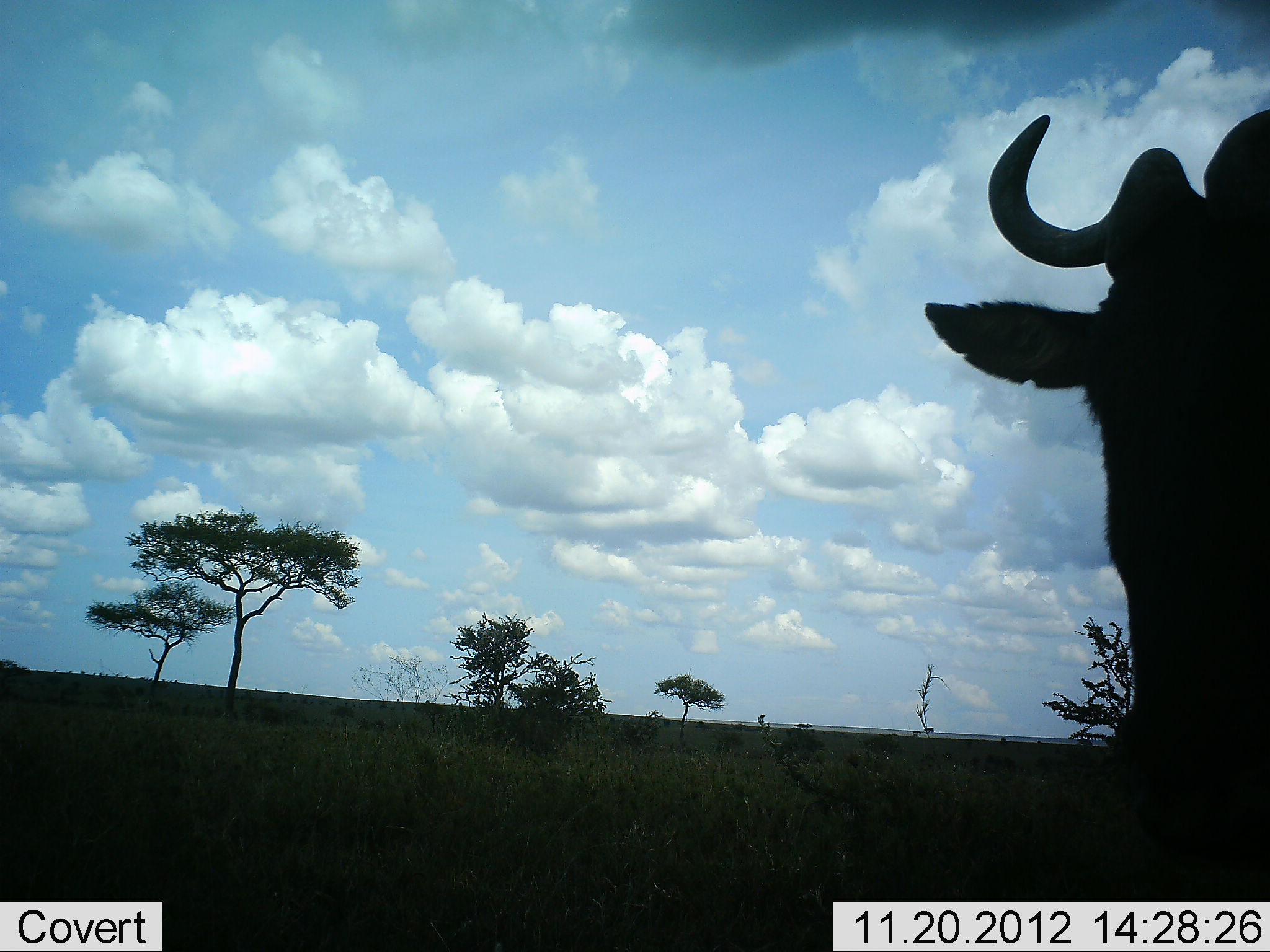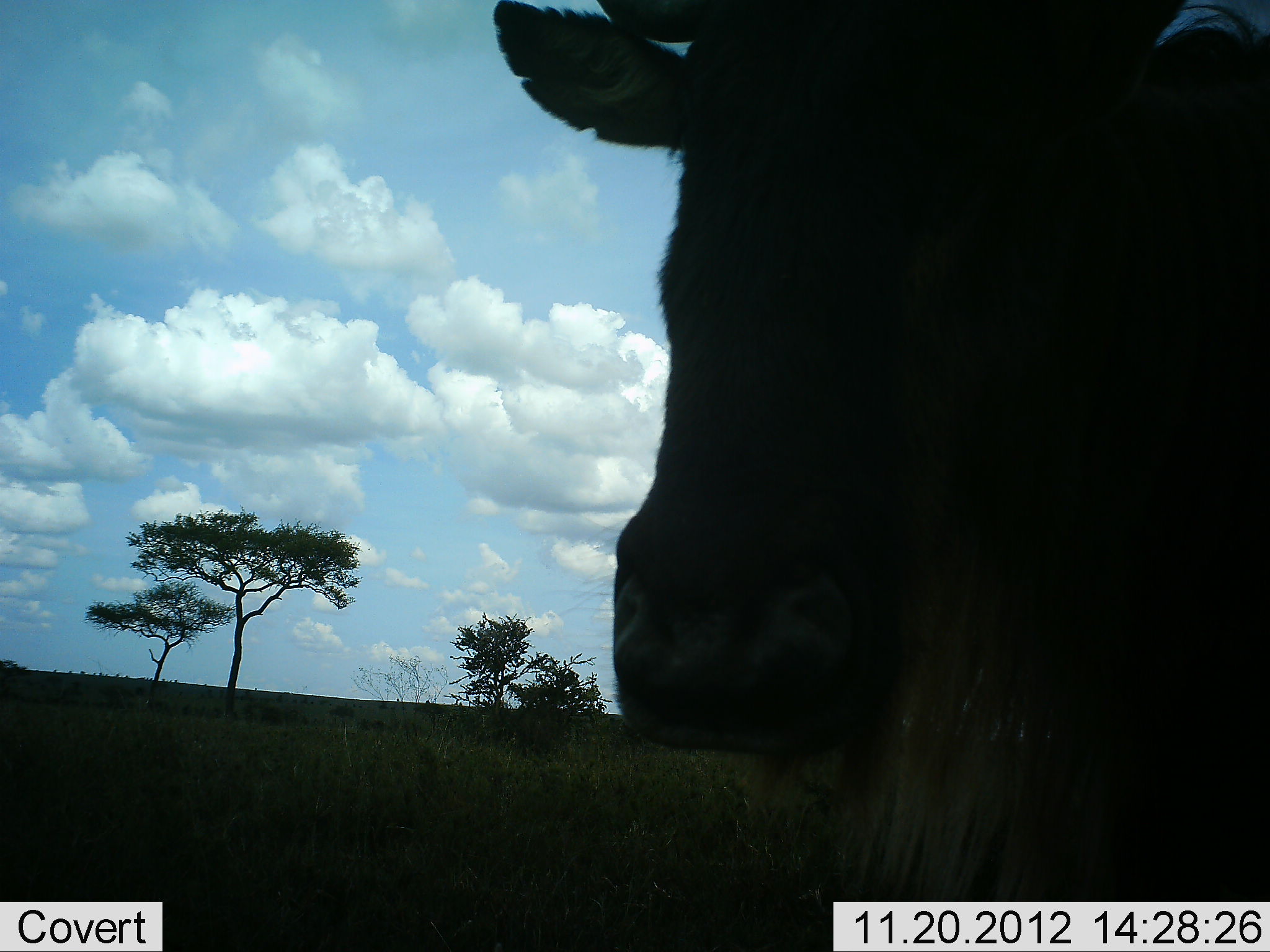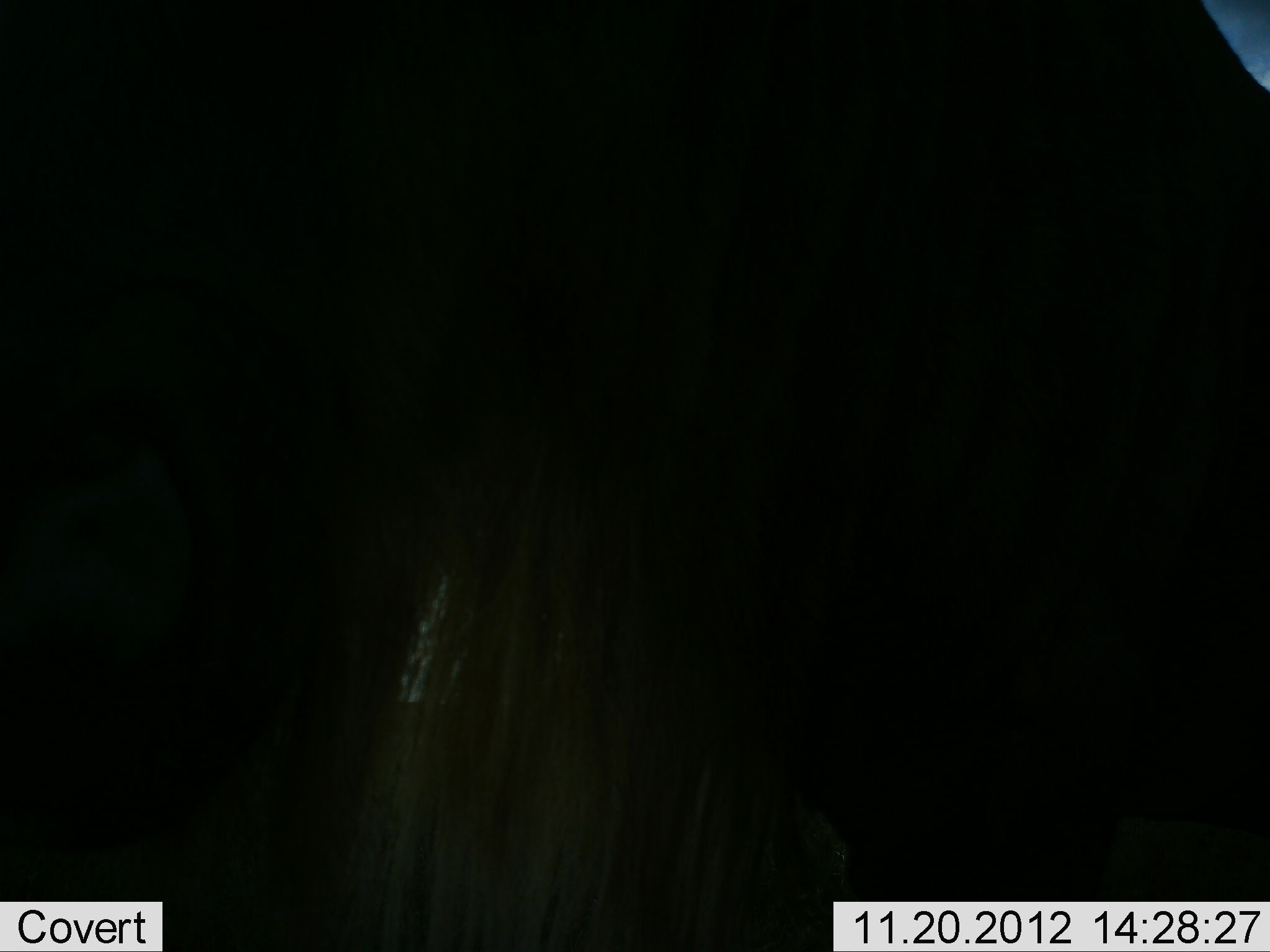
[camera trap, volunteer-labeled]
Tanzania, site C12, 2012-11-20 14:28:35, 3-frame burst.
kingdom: Animalia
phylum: Chordata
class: Mammalia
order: Artiodactyla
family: Bovidae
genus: Connochaetes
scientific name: Connochaetes taurinus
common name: blue wildebeest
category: wildebeest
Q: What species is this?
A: Wildebeest (blue wildebeest) (Connochaetes taurinus).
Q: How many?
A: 1.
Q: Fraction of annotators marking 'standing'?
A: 0%.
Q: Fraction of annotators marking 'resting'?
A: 0%.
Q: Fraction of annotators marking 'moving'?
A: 90%.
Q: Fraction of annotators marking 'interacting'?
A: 10%.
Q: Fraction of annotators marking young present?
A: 0%.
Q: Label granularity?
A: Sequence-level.